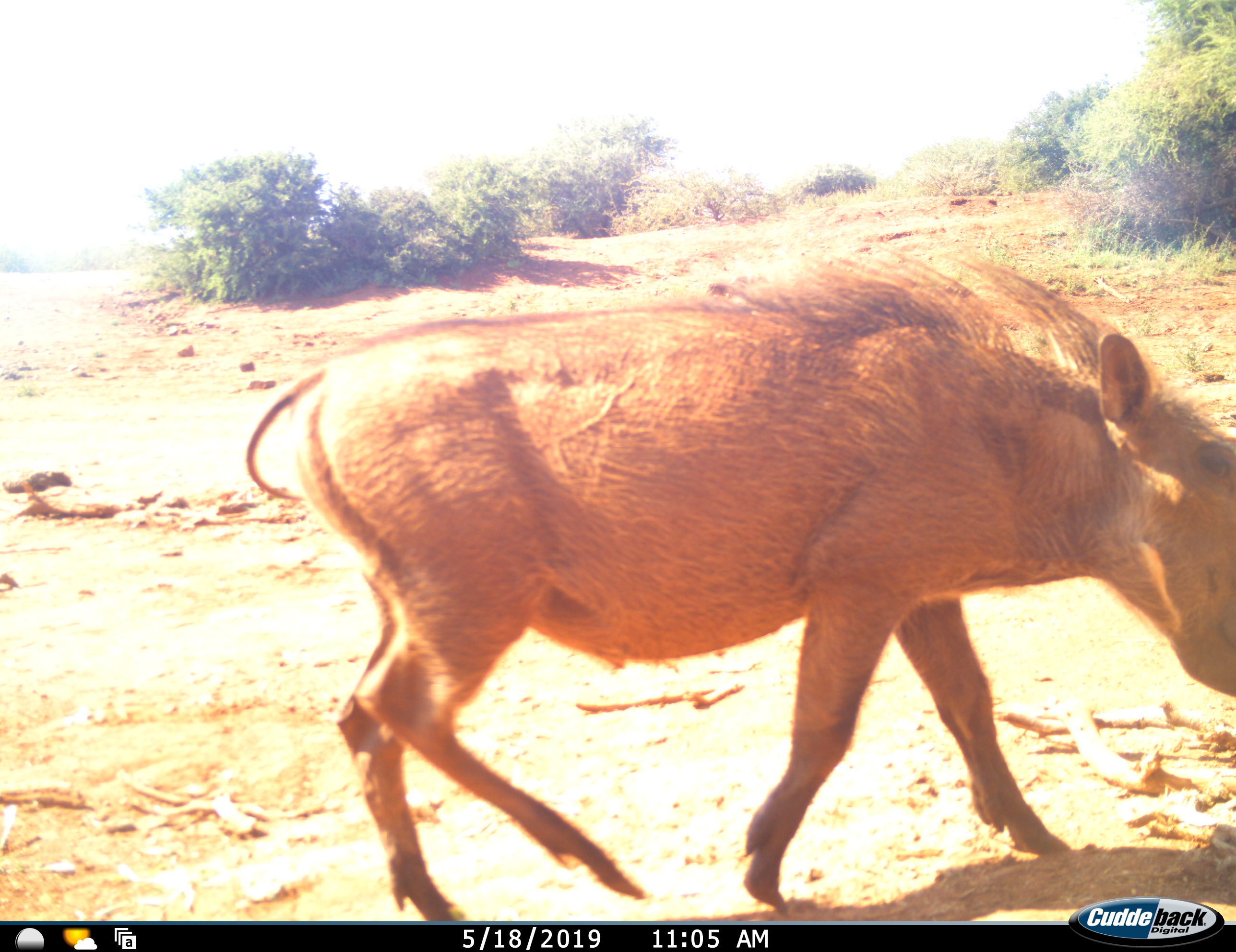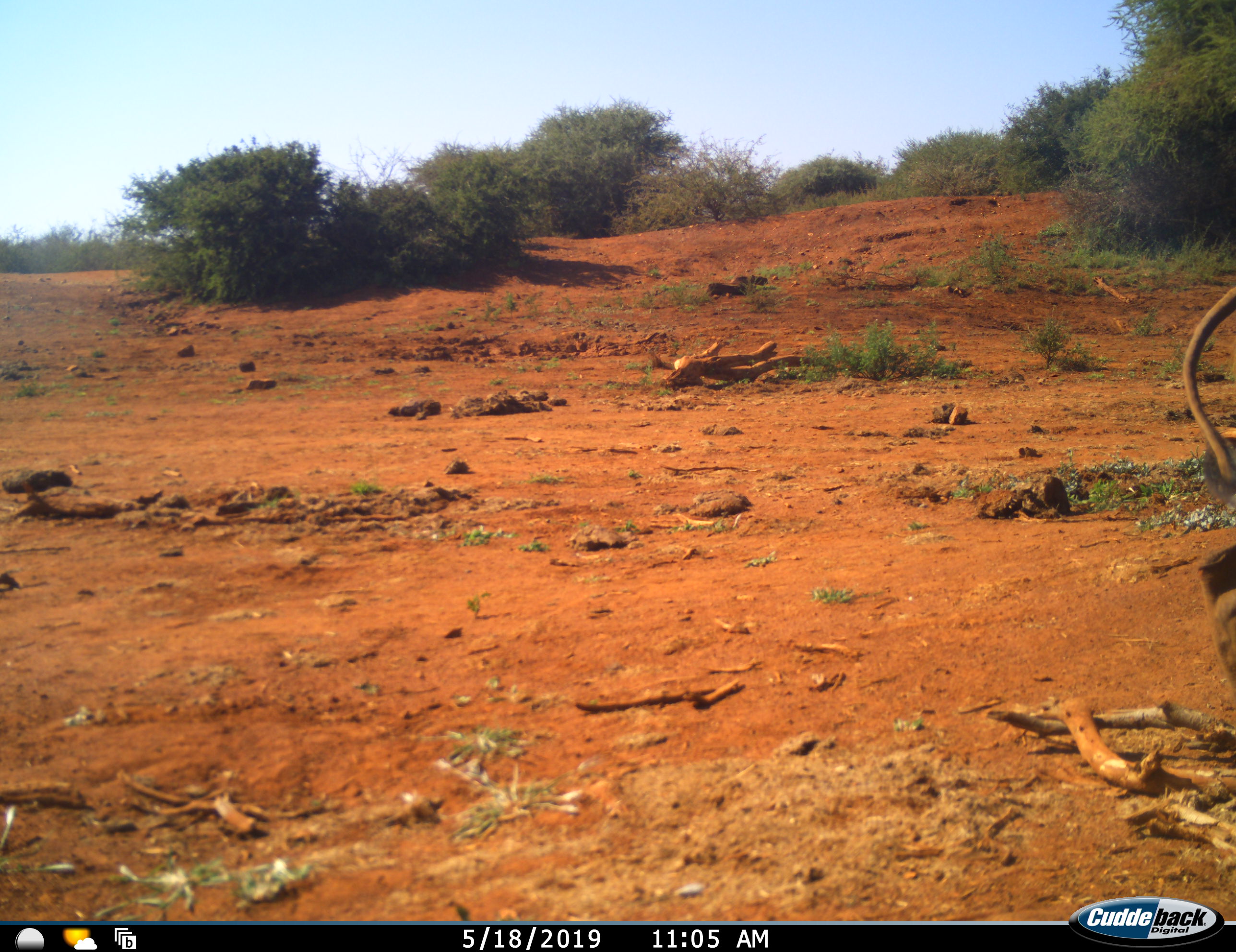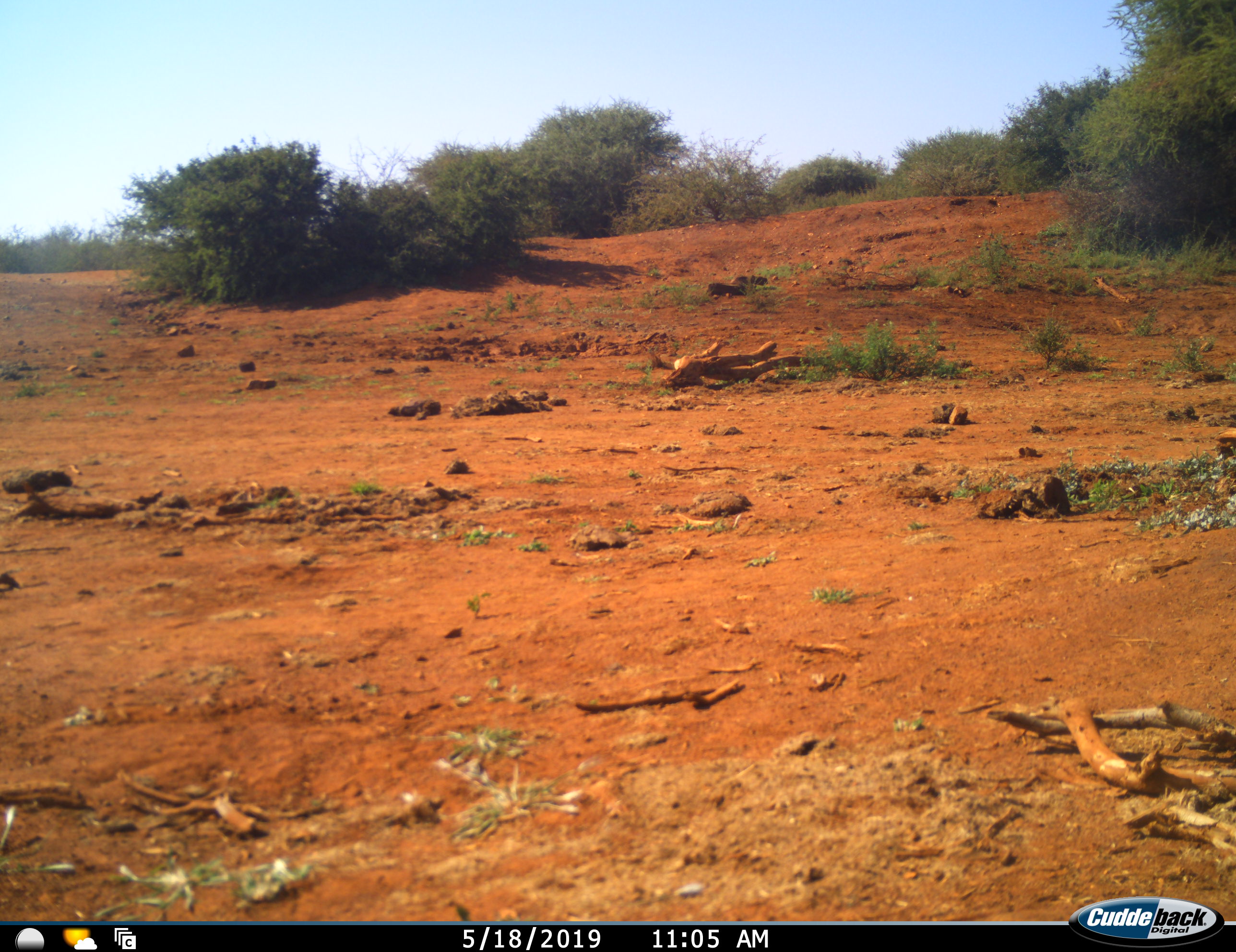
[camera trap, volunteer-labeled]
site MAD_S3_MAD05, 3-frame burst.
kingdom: Animalia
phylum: Chordata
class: Mammalia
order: Artiodactyla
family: Suidae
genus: Phacochoerus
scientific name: Phacochoerus africanus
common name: warthog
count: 1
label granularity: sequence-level